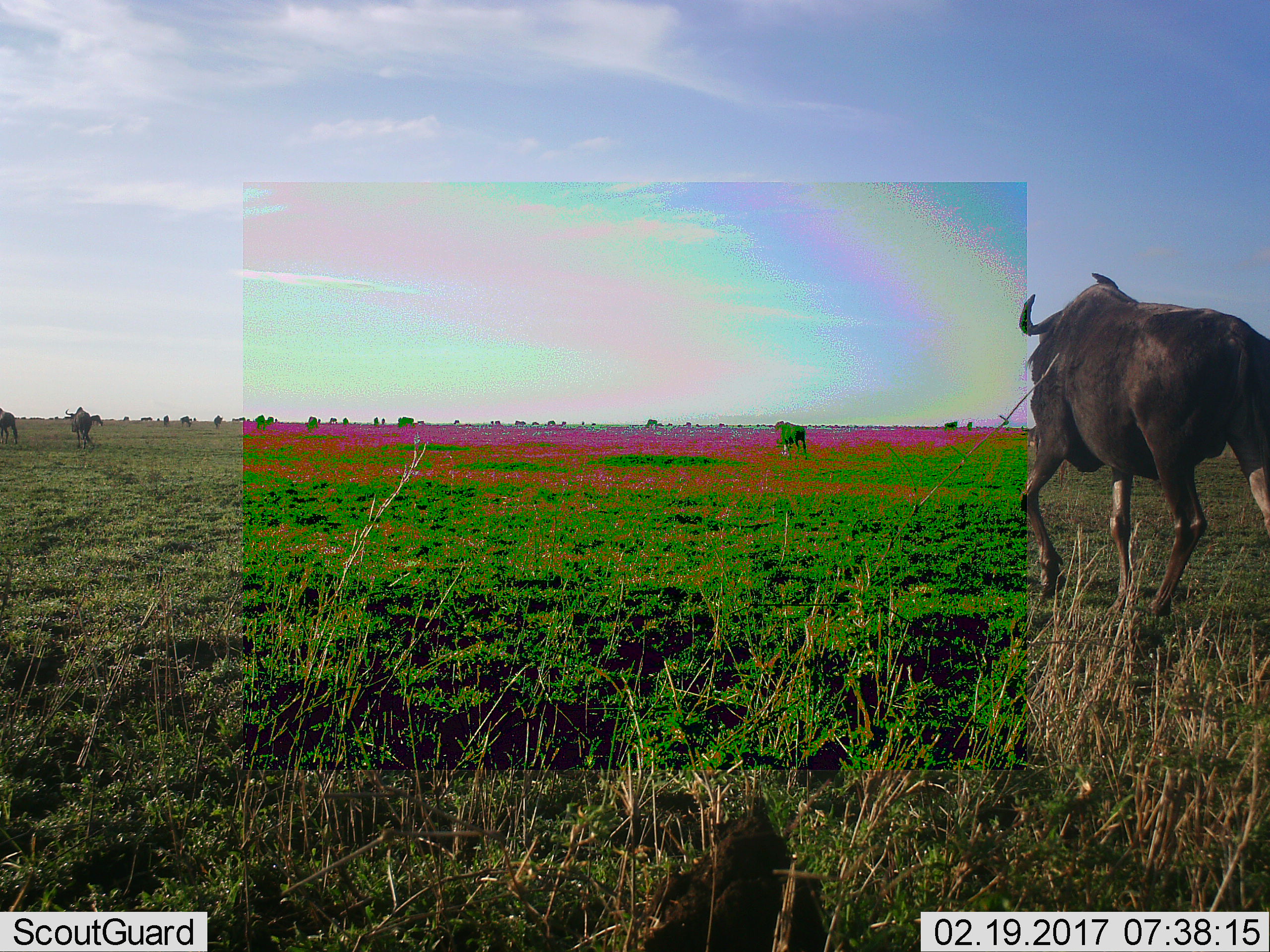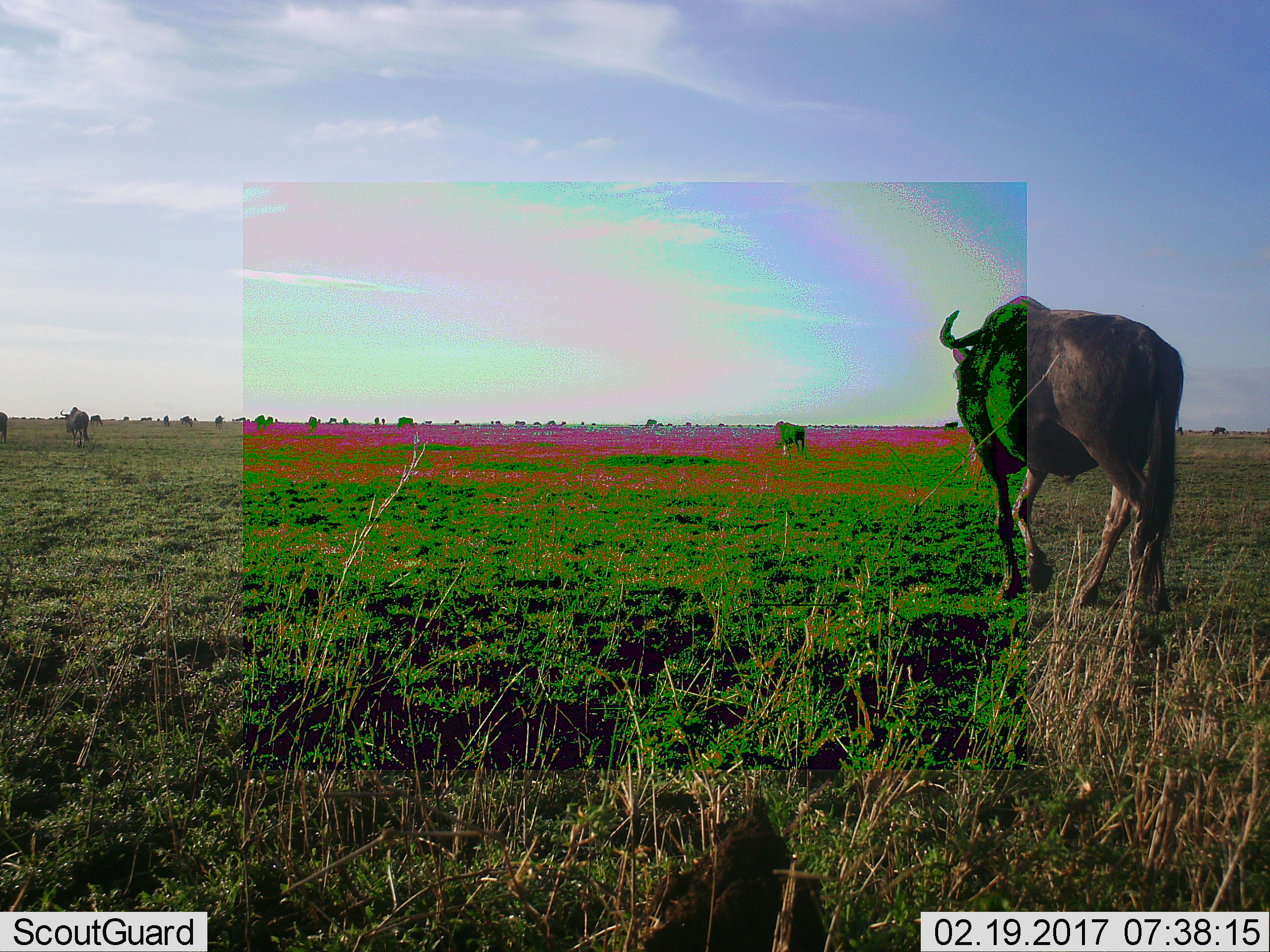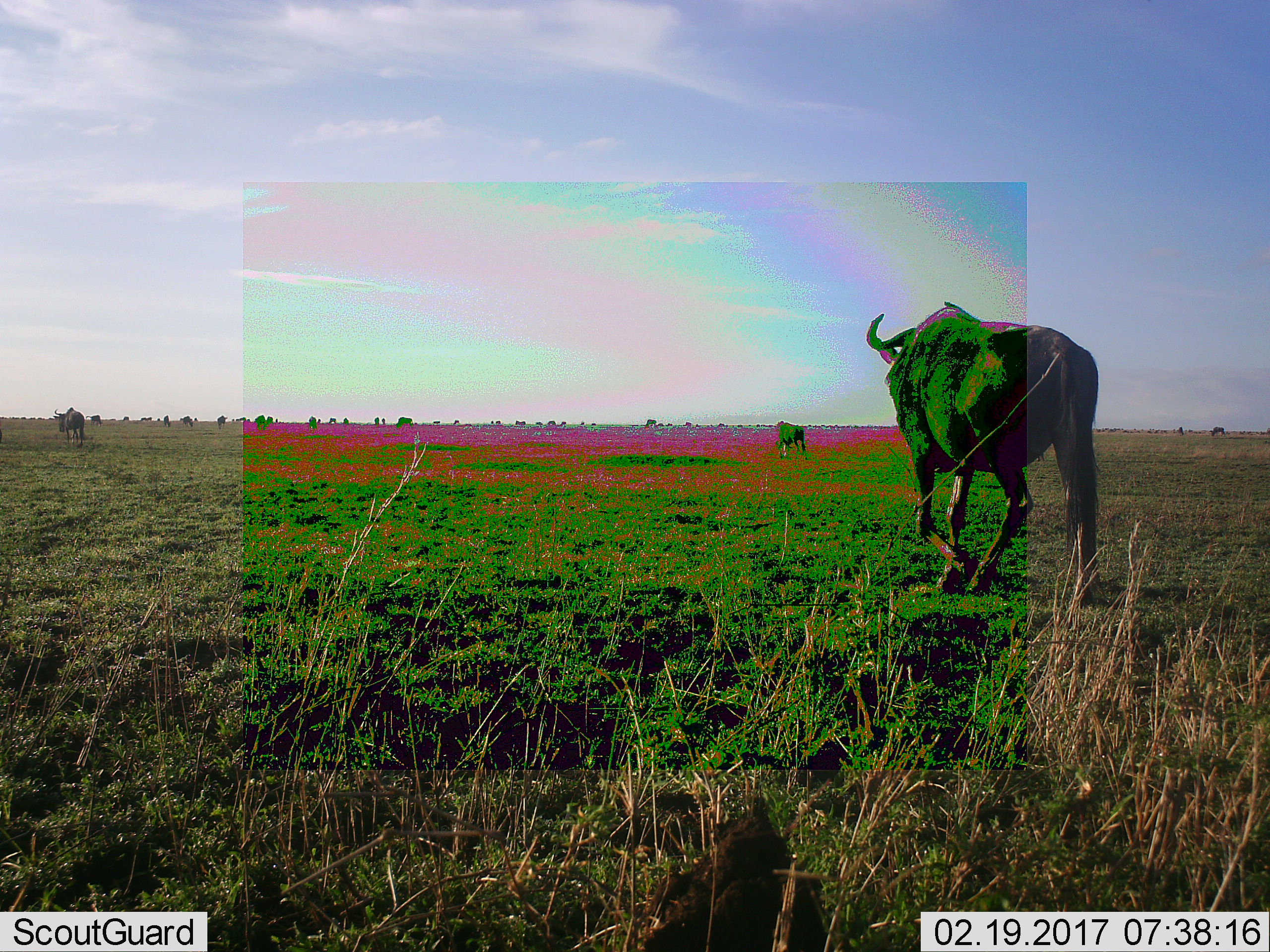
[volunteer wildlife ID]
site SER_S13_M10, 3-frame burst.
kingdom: Animalia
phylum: Chordata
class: Mammalia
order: Artiodactyla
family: Bovidae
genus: Connochaetes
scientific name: Connochaetes taurinus taurinus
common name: blue wildebeest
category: wildebeestblue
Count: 11-50.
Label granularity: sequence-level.